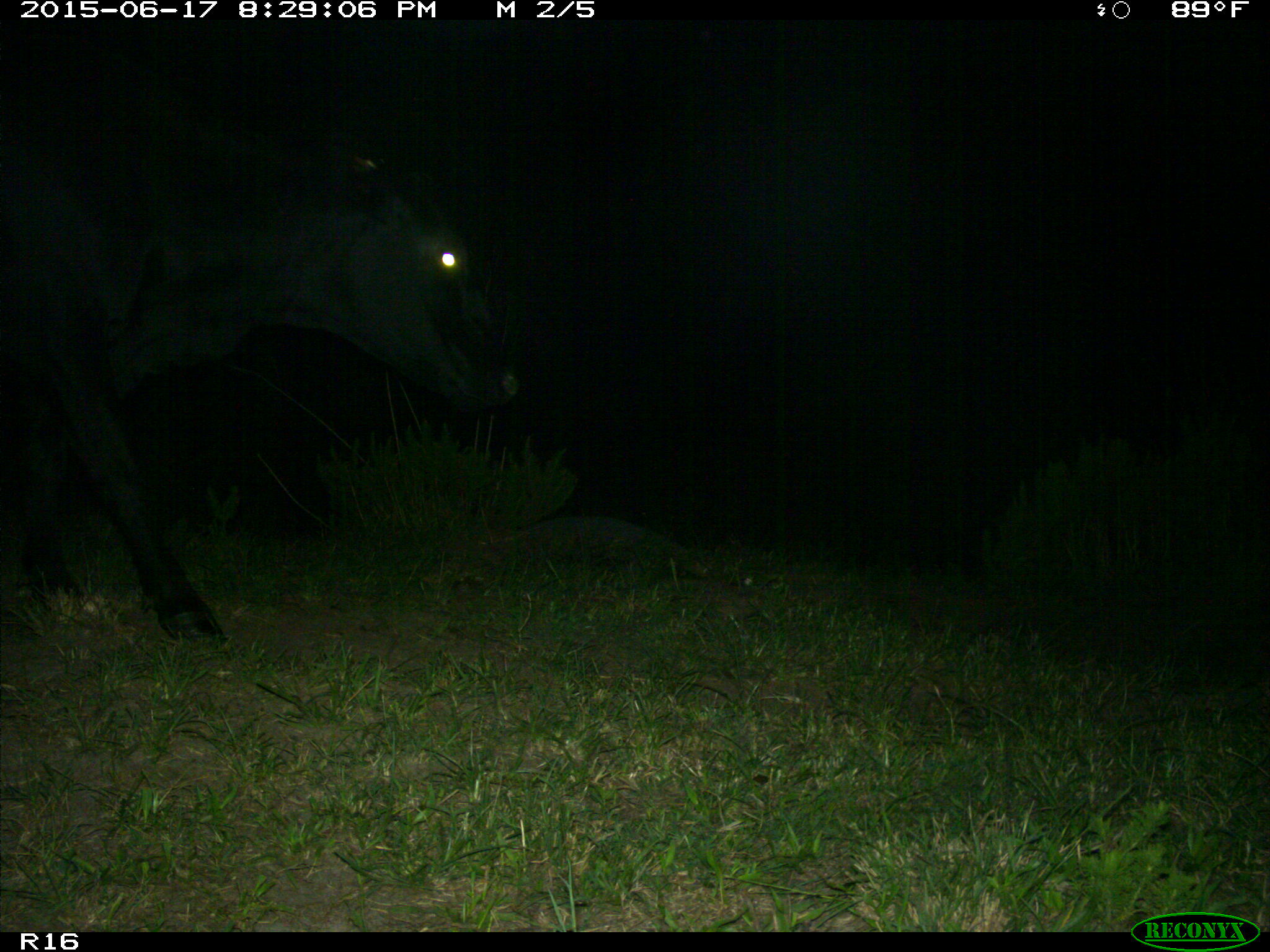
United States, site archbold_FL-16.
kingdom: Animalia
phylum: Chordata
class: Mammalia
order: Artiodactyla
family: Bovidae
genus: Bos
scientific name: Bos taurus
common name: domestic cow